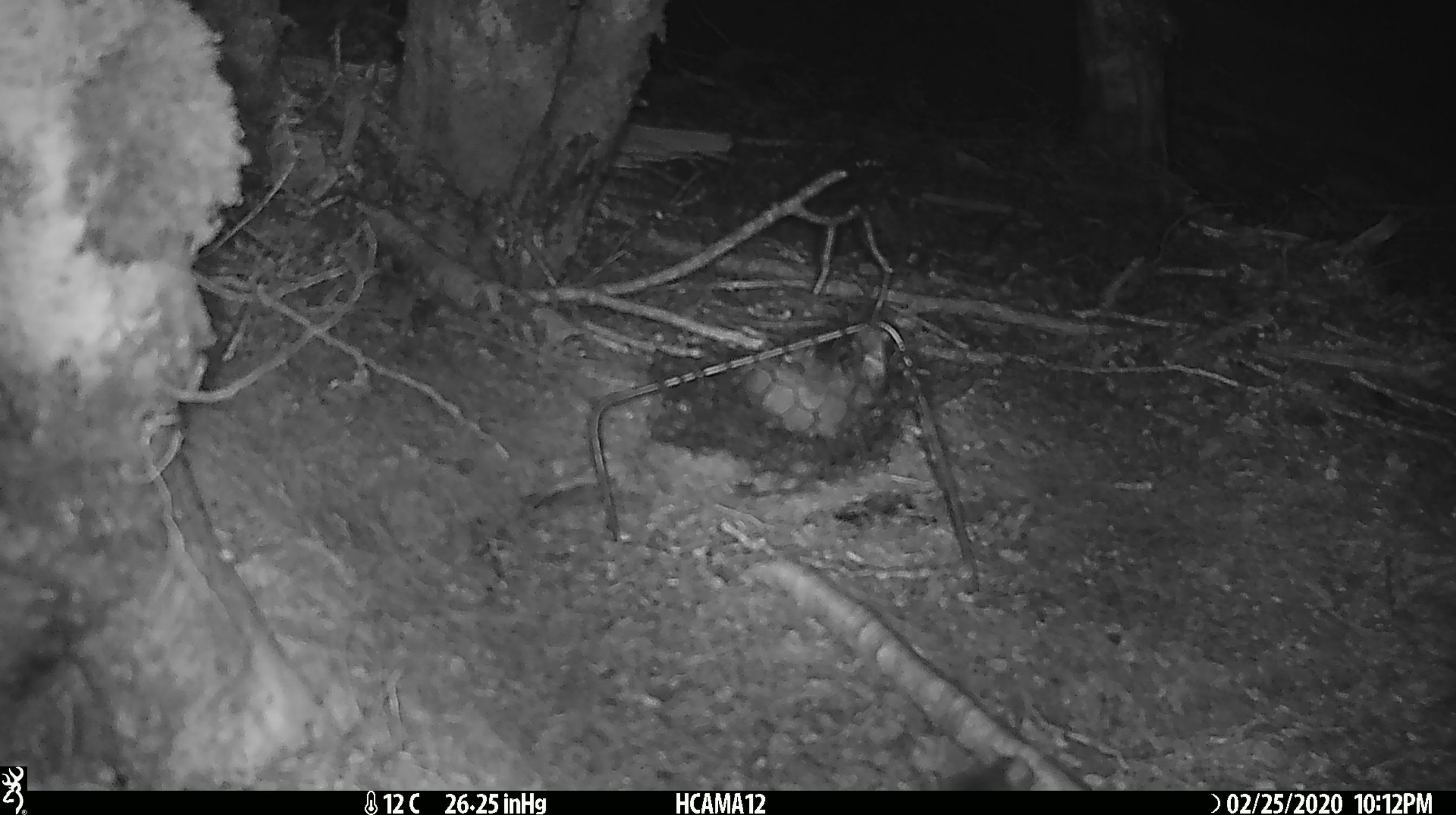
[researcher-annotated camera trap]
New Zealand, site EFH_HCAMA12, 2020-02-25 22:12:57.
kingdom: Animalia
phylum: Chordata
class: Mammalia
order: Rodentia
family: Muridae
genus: Mus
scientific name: Mus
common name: mouse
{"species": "mouse (Mus)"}